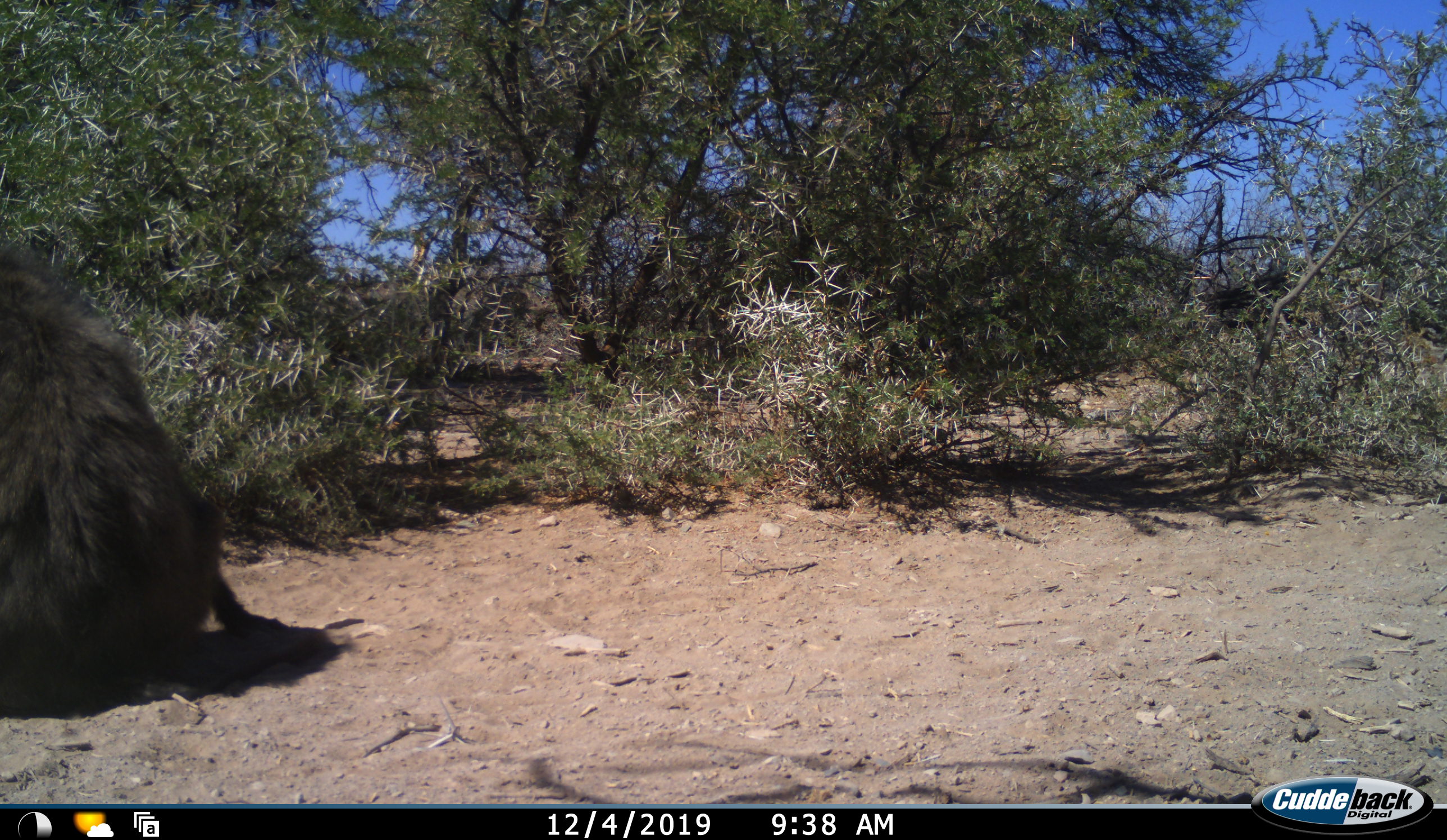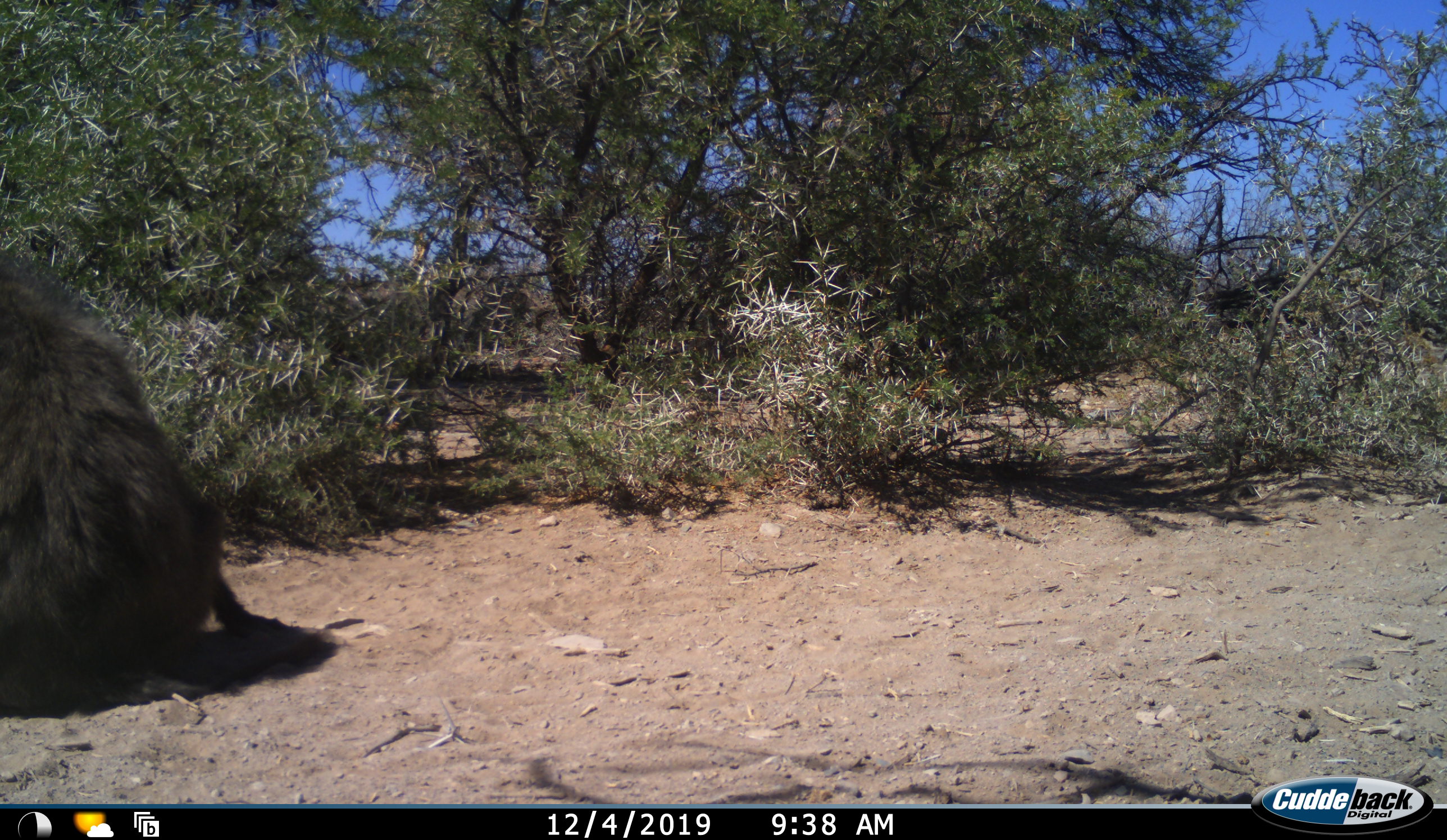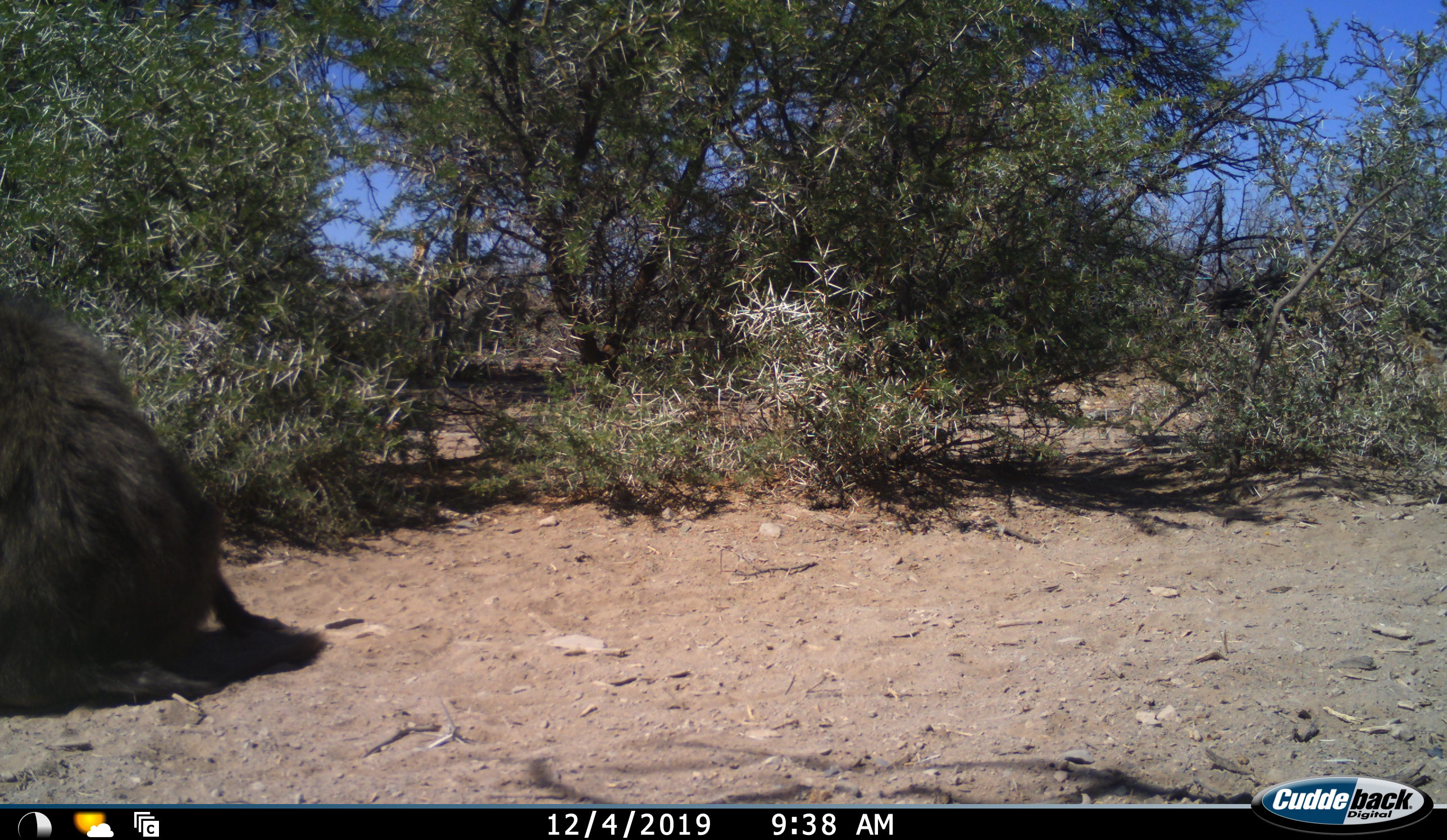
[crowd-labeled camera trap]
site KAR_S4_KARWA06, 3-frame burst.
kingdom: Animalia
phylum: Chordata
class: Mammalia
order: Primates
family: Cercopithecidae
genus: Papio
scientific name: Papio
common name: baboon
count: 1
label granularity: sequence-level